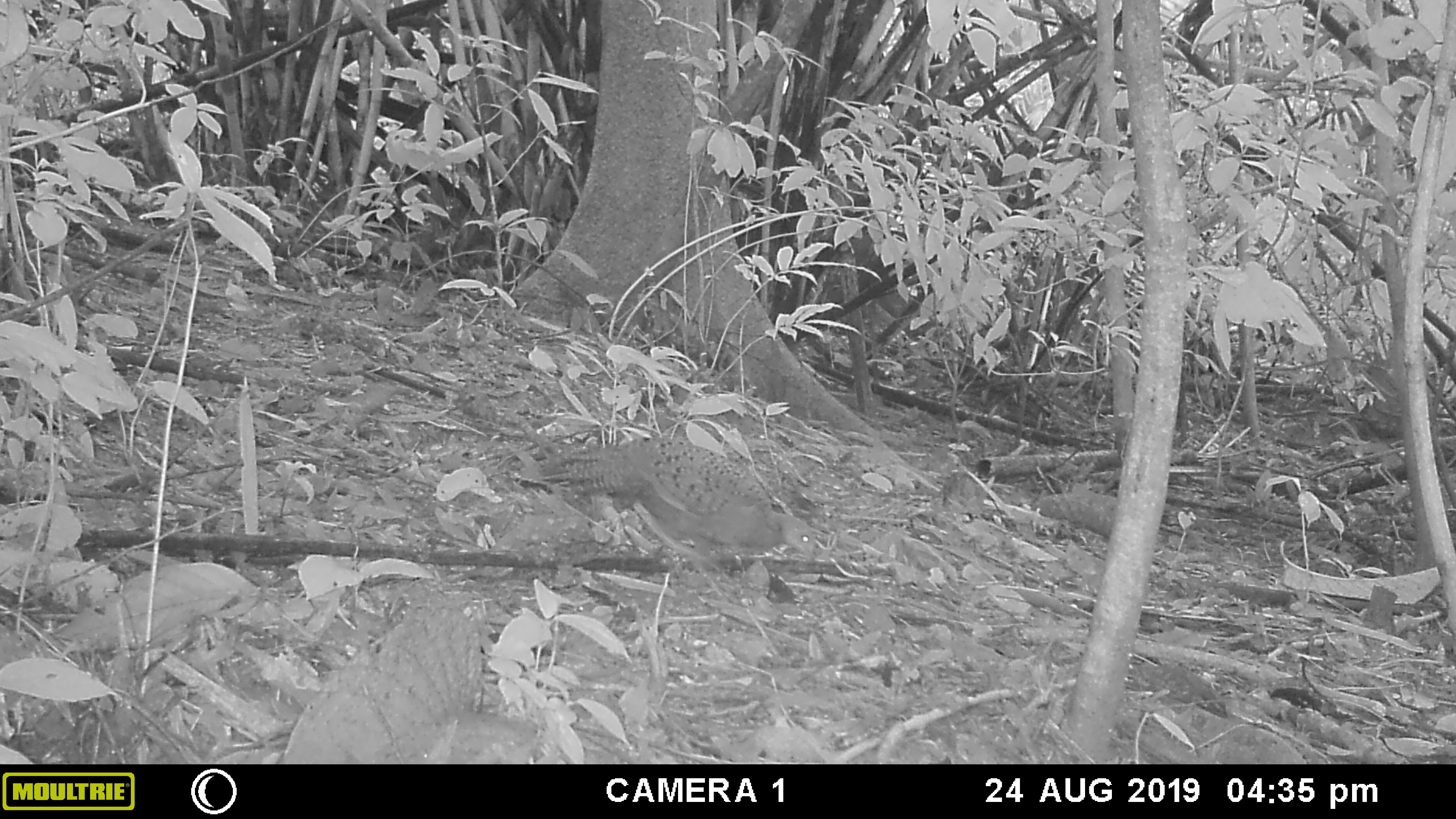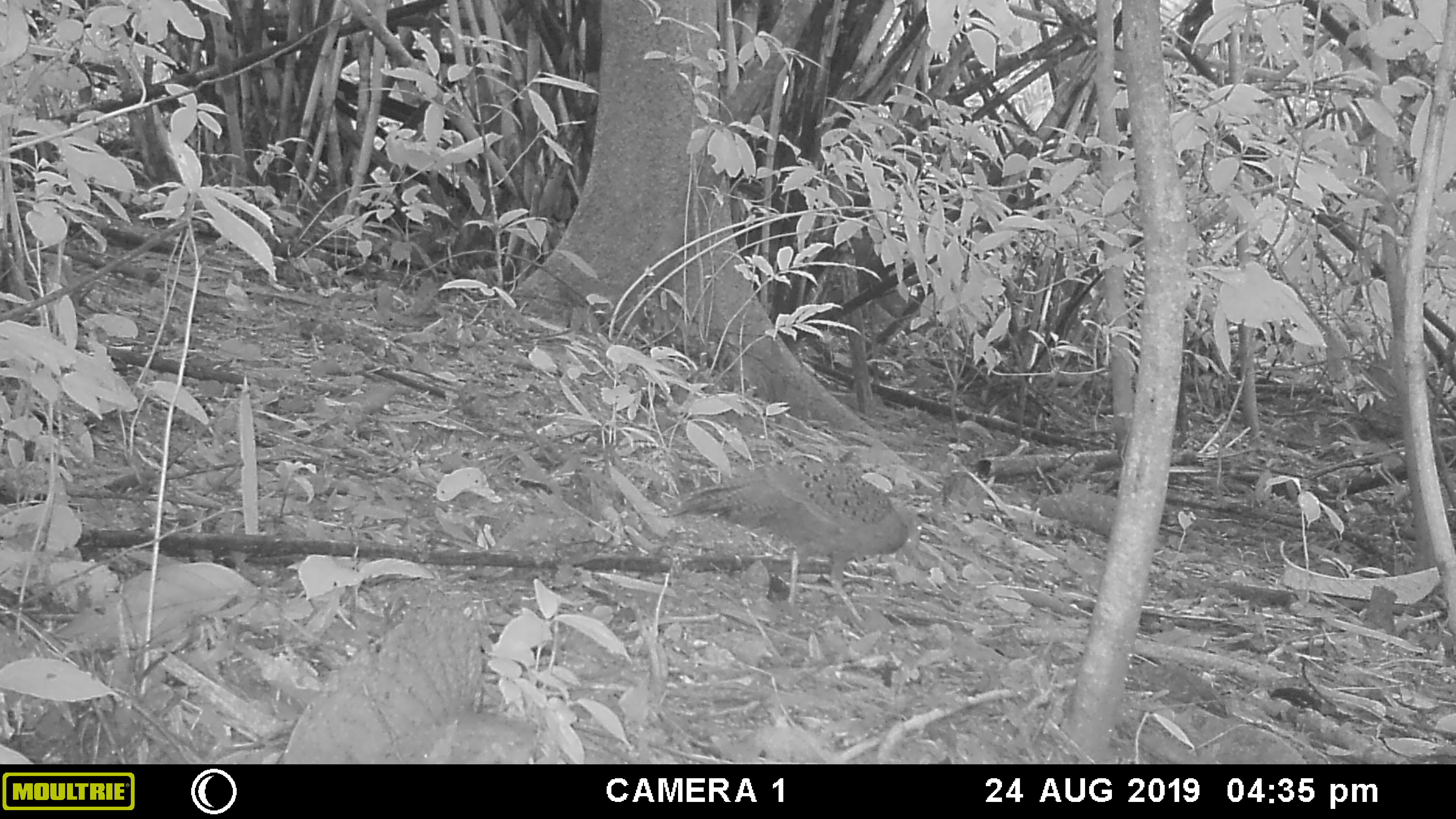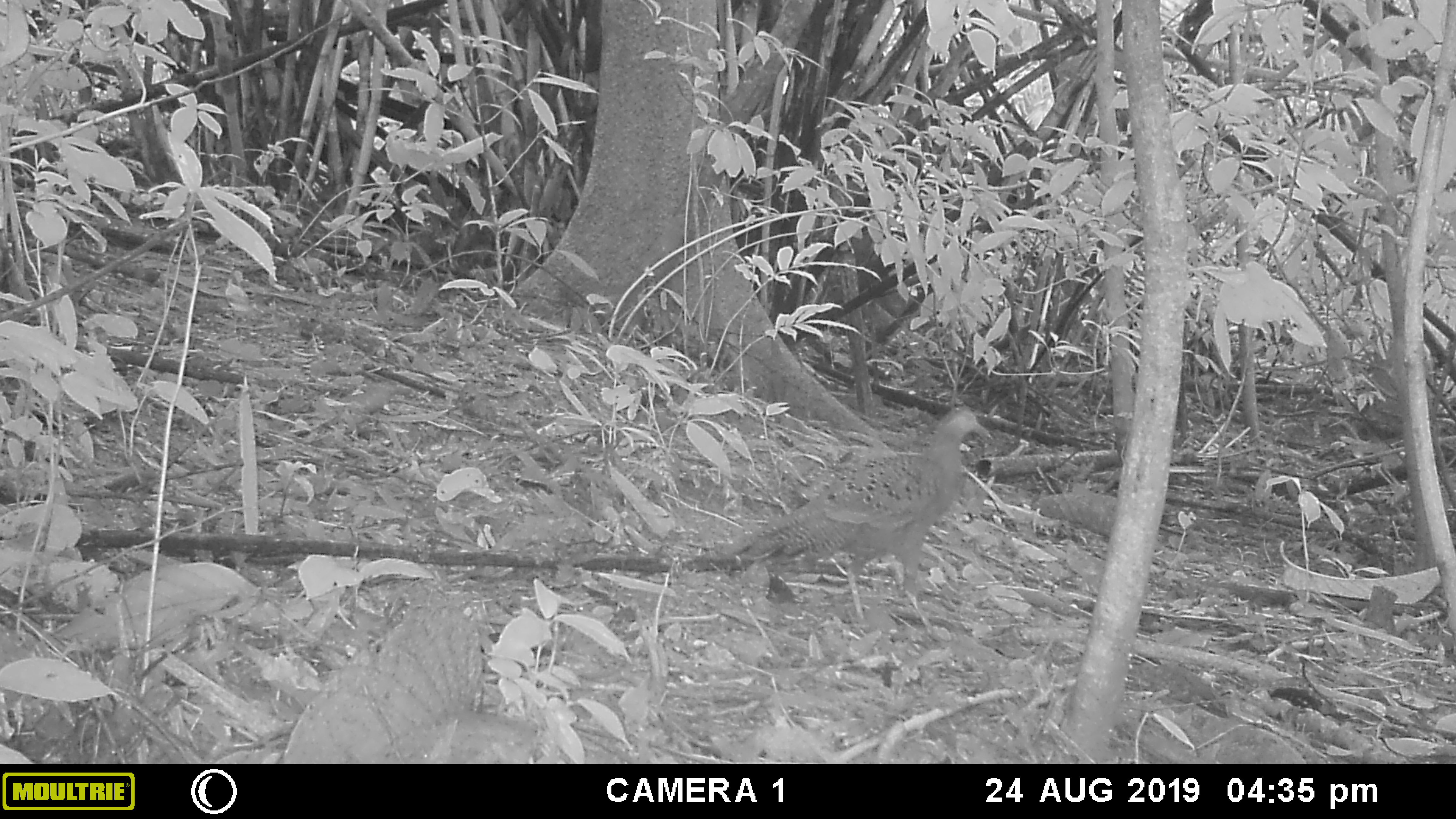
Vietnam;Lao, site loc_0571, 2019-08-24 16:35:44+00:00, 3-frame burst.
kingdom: Animalia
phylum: Chordata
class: Aves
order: Galliformes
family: Phasianidae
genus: Polyplectron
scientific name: Polyplectron bicalcaratum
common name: gray peacock-pheasant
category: grey peacock pheasant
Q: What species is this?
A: Grey peacock pheasant (gray peacock-pheasant) (Polyplectron bicalcaratum).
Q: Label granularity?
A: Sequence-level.